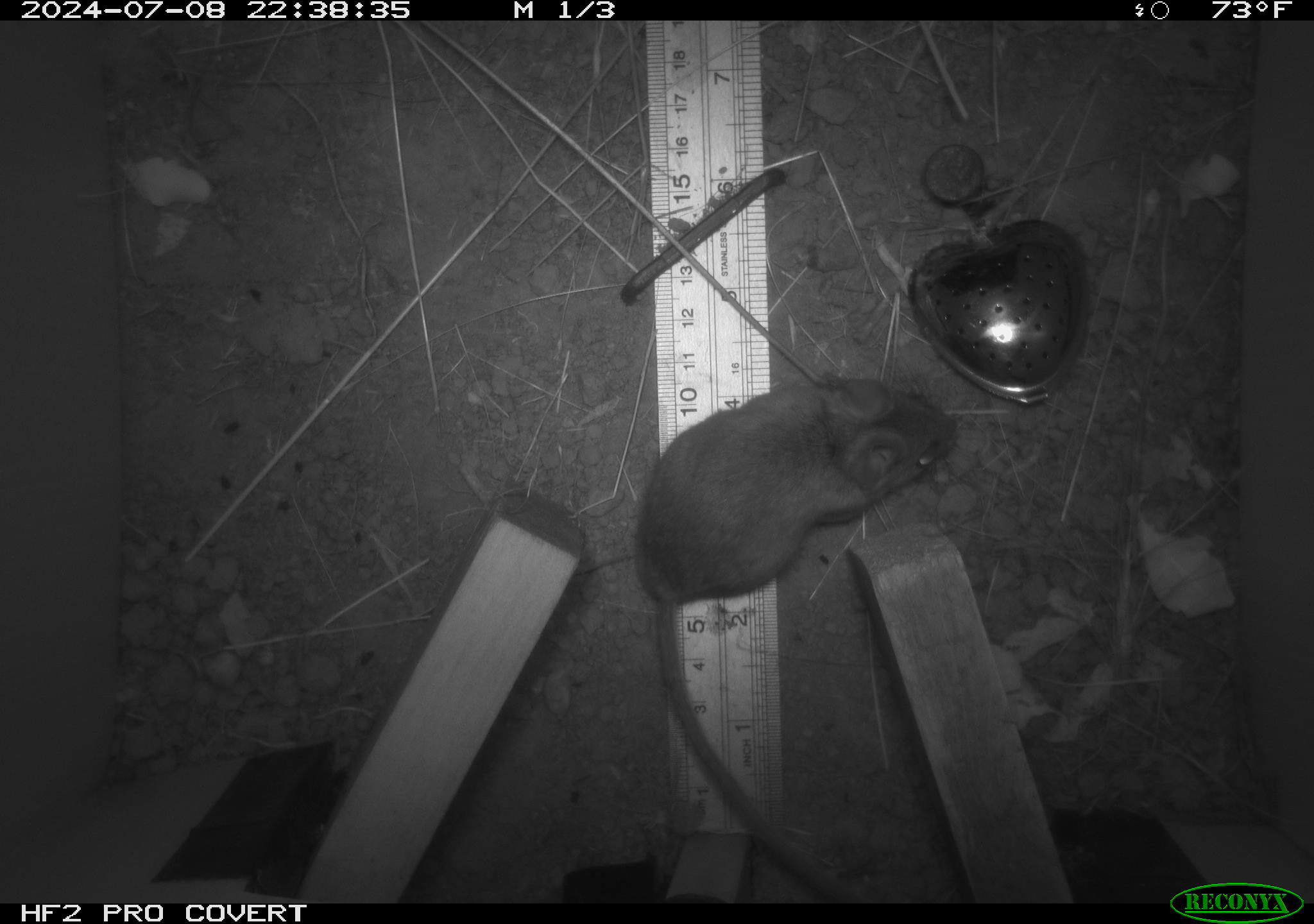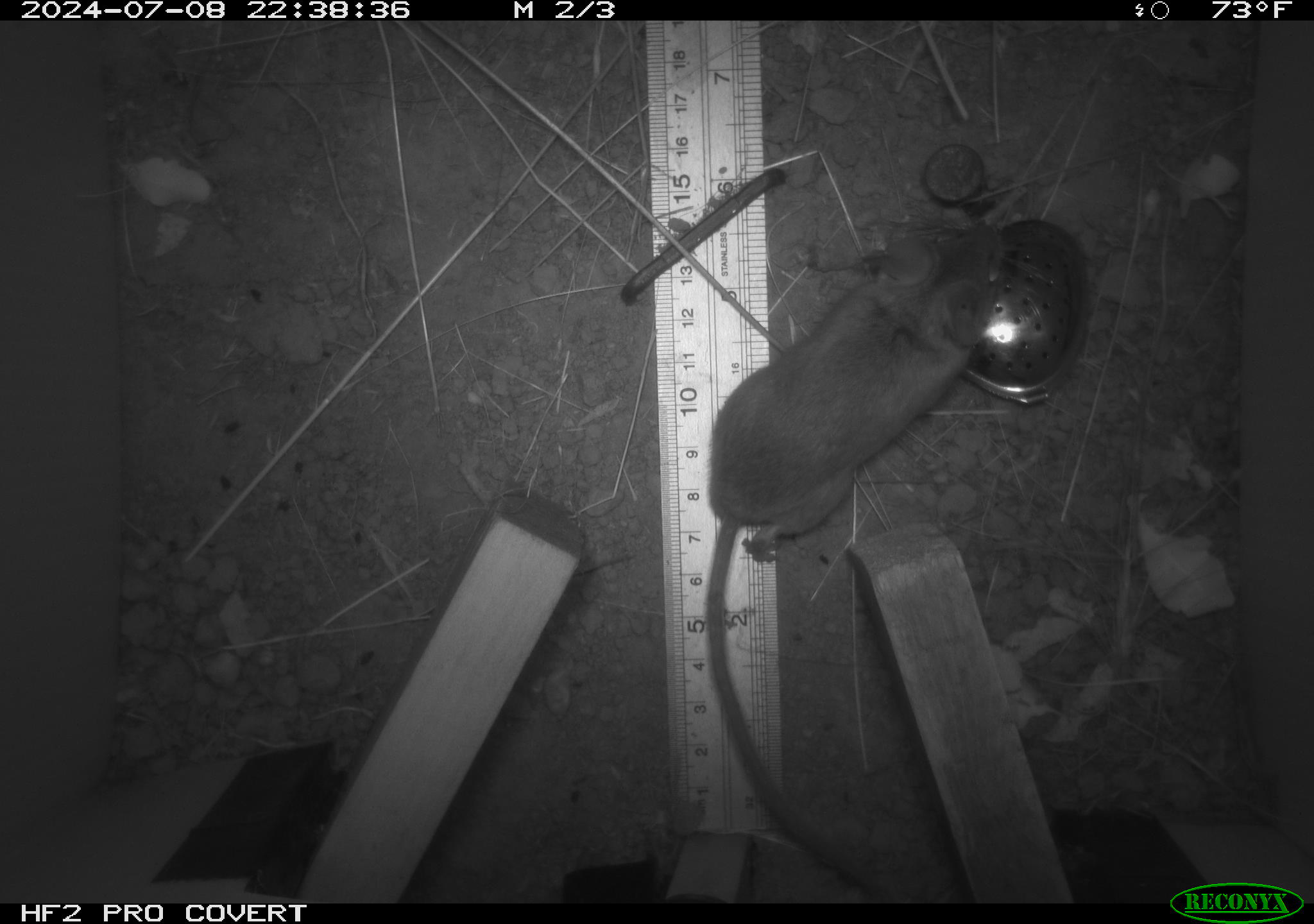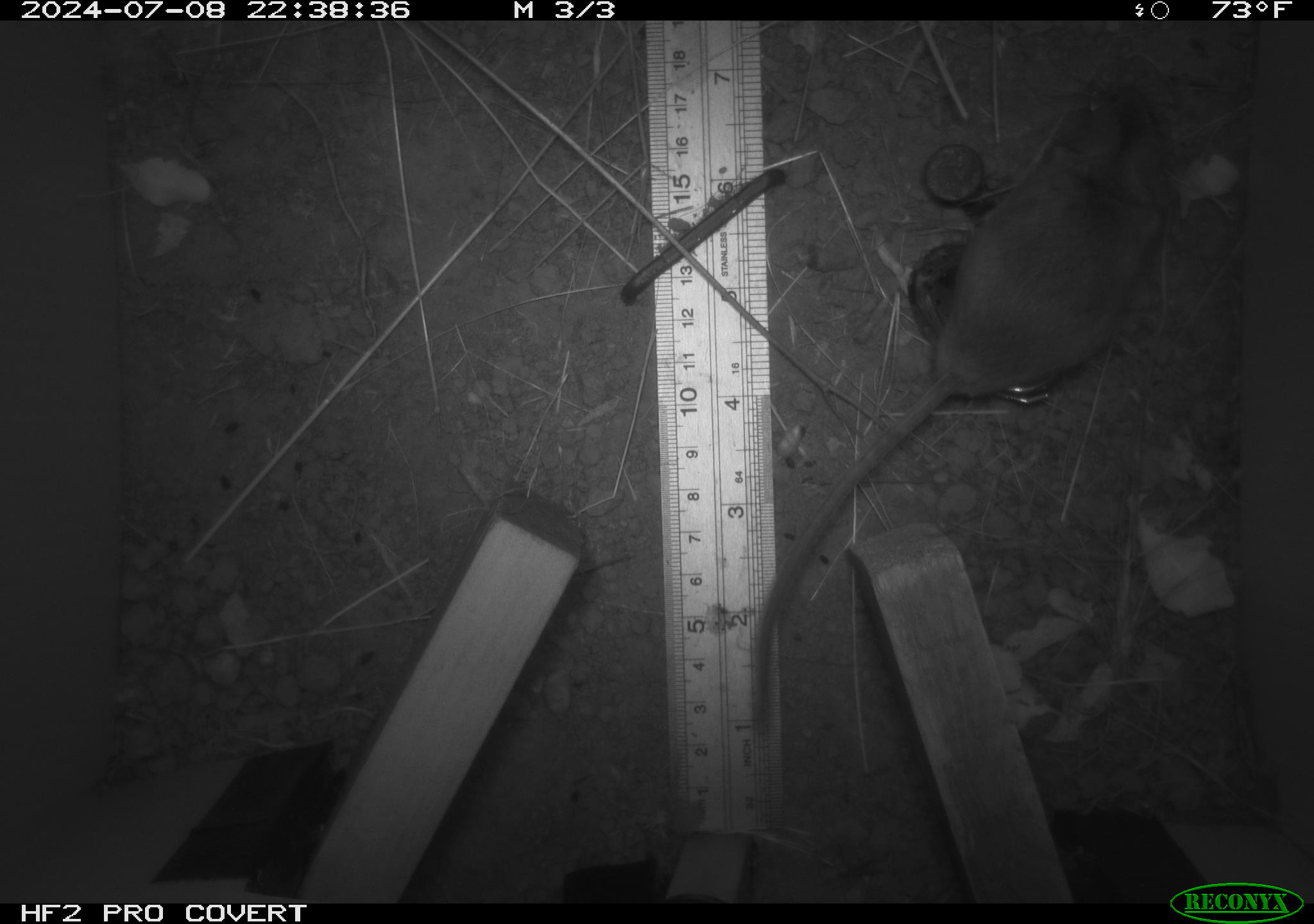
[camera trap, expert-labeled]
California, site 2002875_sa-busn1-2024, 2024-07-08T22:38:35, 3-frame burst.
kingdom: Animalia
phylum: Chordata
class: Mammalia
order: Rodentia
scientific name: Rodentia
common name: rodent